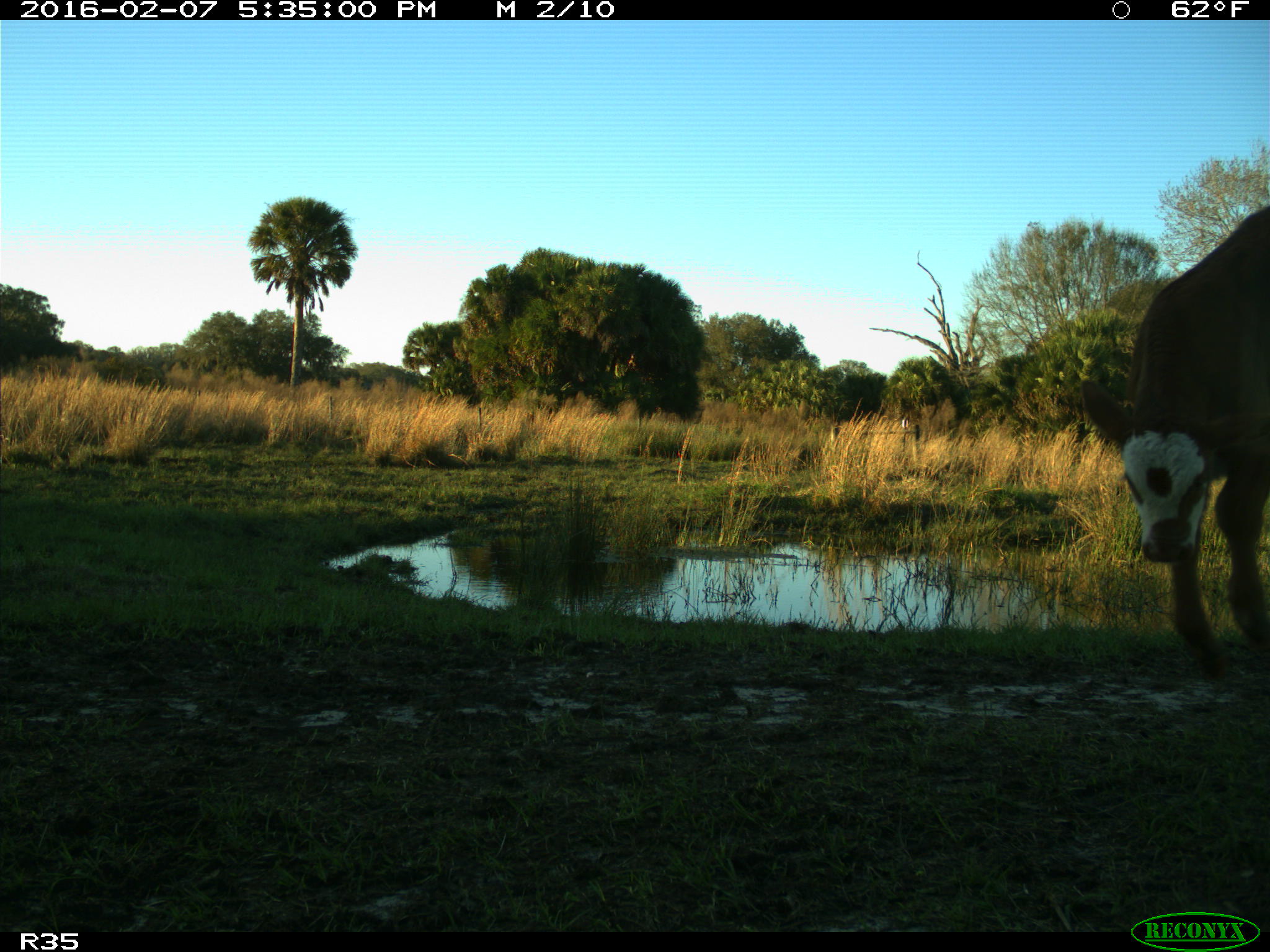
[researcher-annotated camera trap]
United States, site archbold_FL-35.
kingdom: Animalia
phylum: Chordata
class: Mammalia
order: Artiodactyla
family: Bovidae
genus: Bos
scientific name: Bos taurus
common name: domestic cow